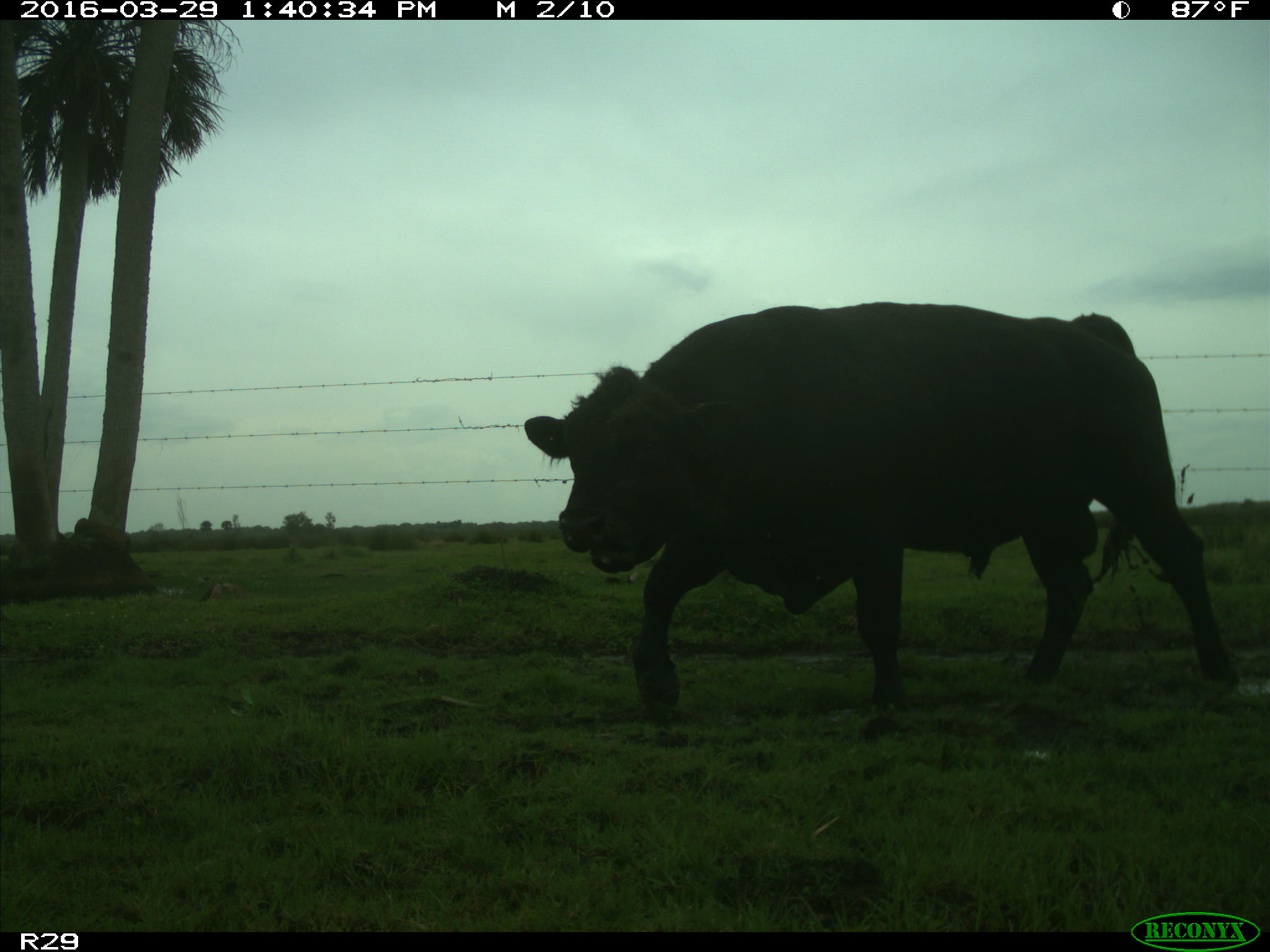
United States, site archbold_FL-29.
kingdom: Animalia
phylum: Chordata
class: Mammalia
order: Artiodactyla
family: Bovidae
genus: Bos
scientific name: Bos taurus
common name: domestic cow